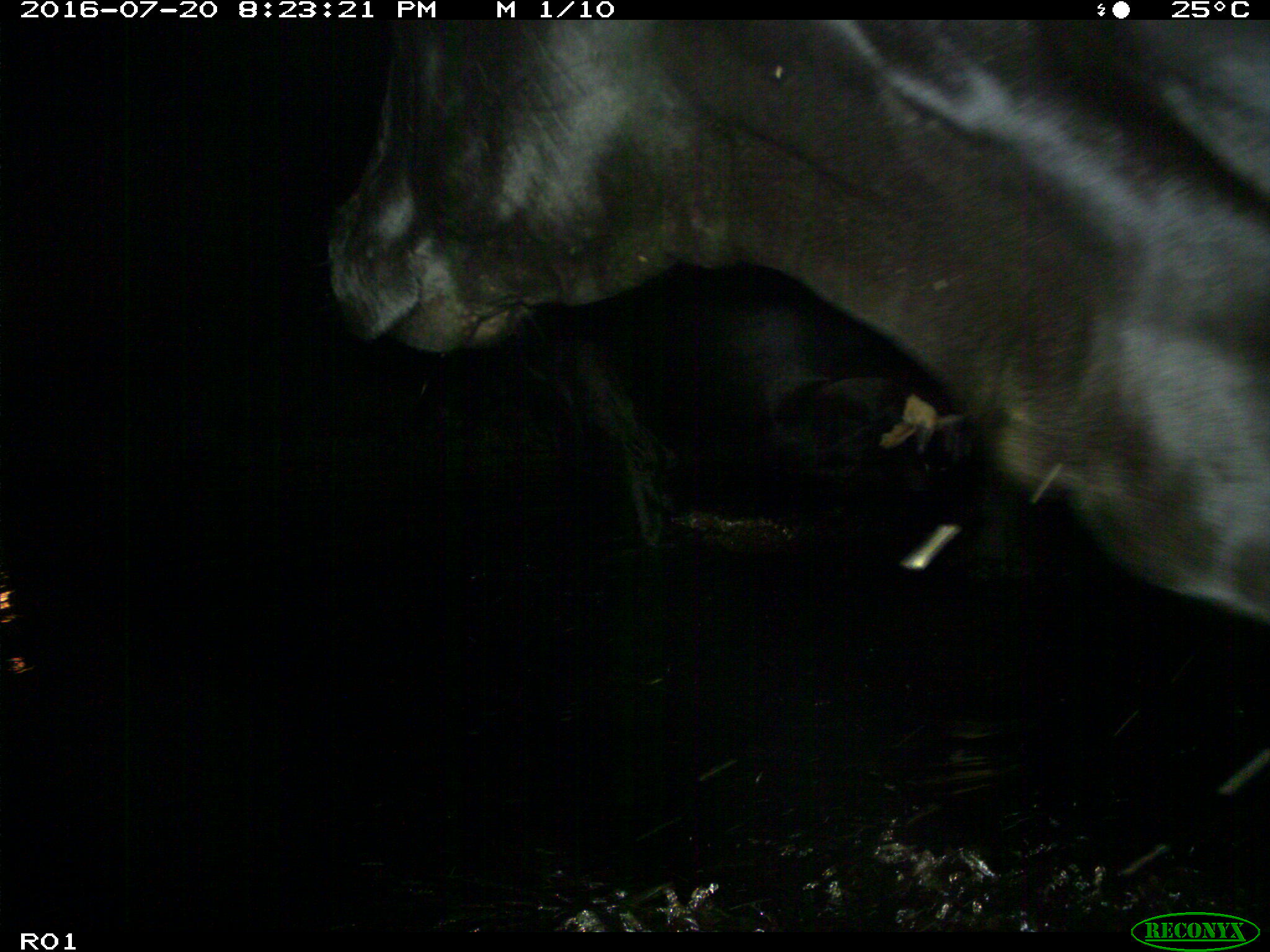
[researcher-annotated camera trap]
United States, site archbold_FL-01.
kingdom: Animalia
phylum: Chordata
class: Mammalia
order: Artiodactyla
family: Bovidae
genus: Bos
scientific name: Bos taurus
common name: domestic cow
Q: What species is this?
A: Bos taurus (domestic cow).